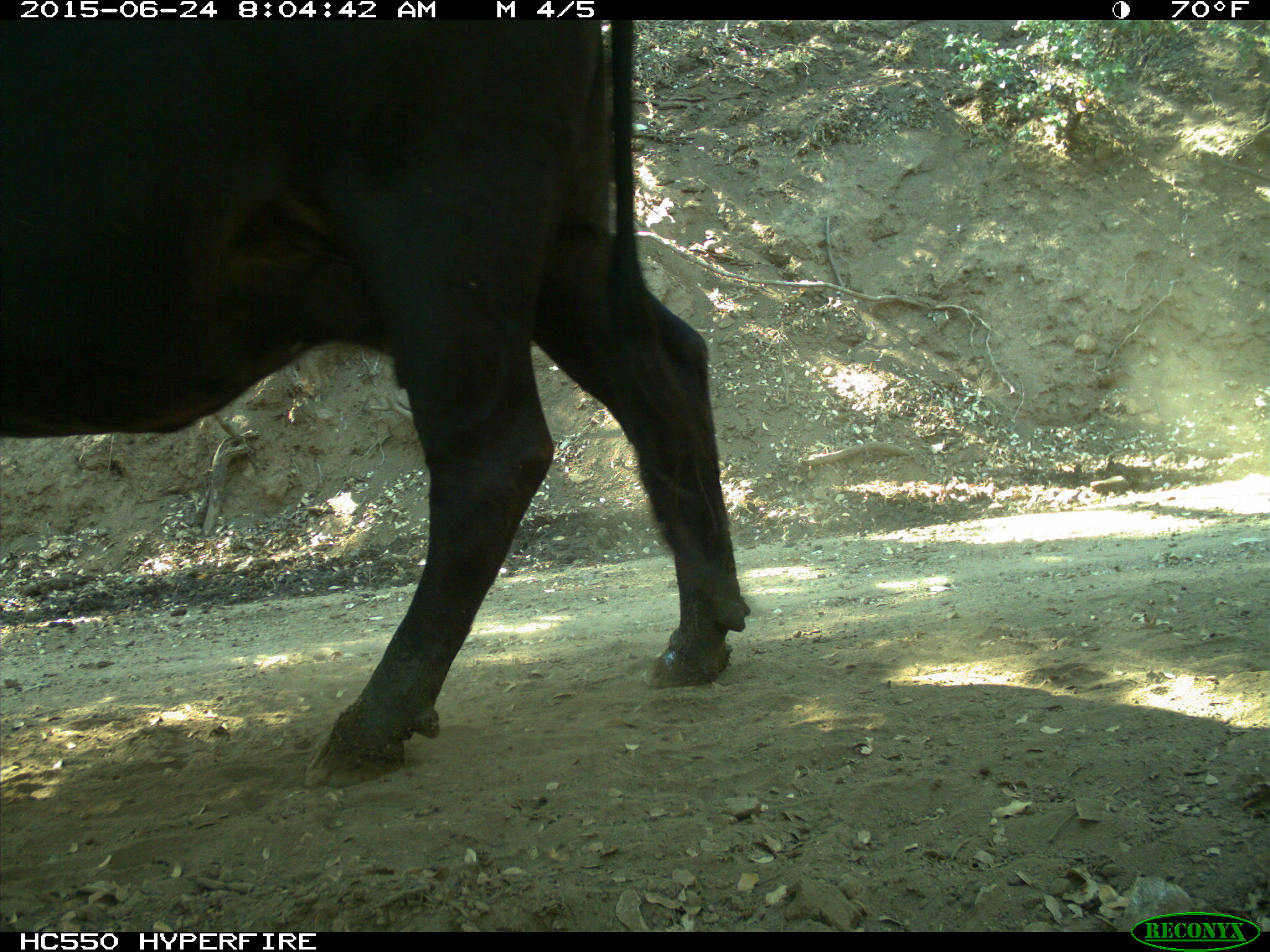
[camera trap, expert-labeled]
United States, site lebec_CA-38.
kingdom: Animalia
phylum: Chordata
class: Mammalia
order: Artiodactyla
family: Bovidae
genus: Bos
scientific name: Bos taurus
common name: domestic cow